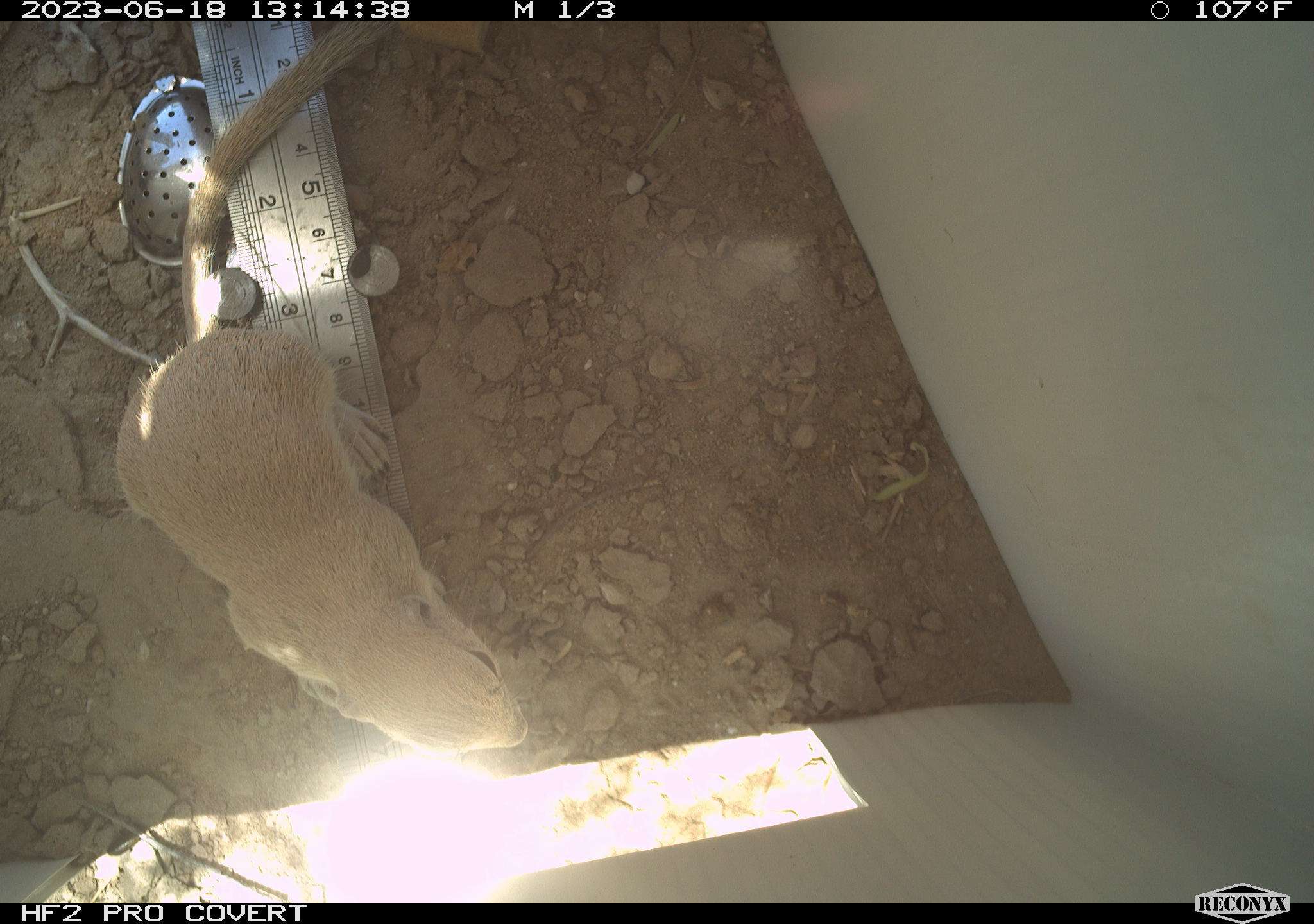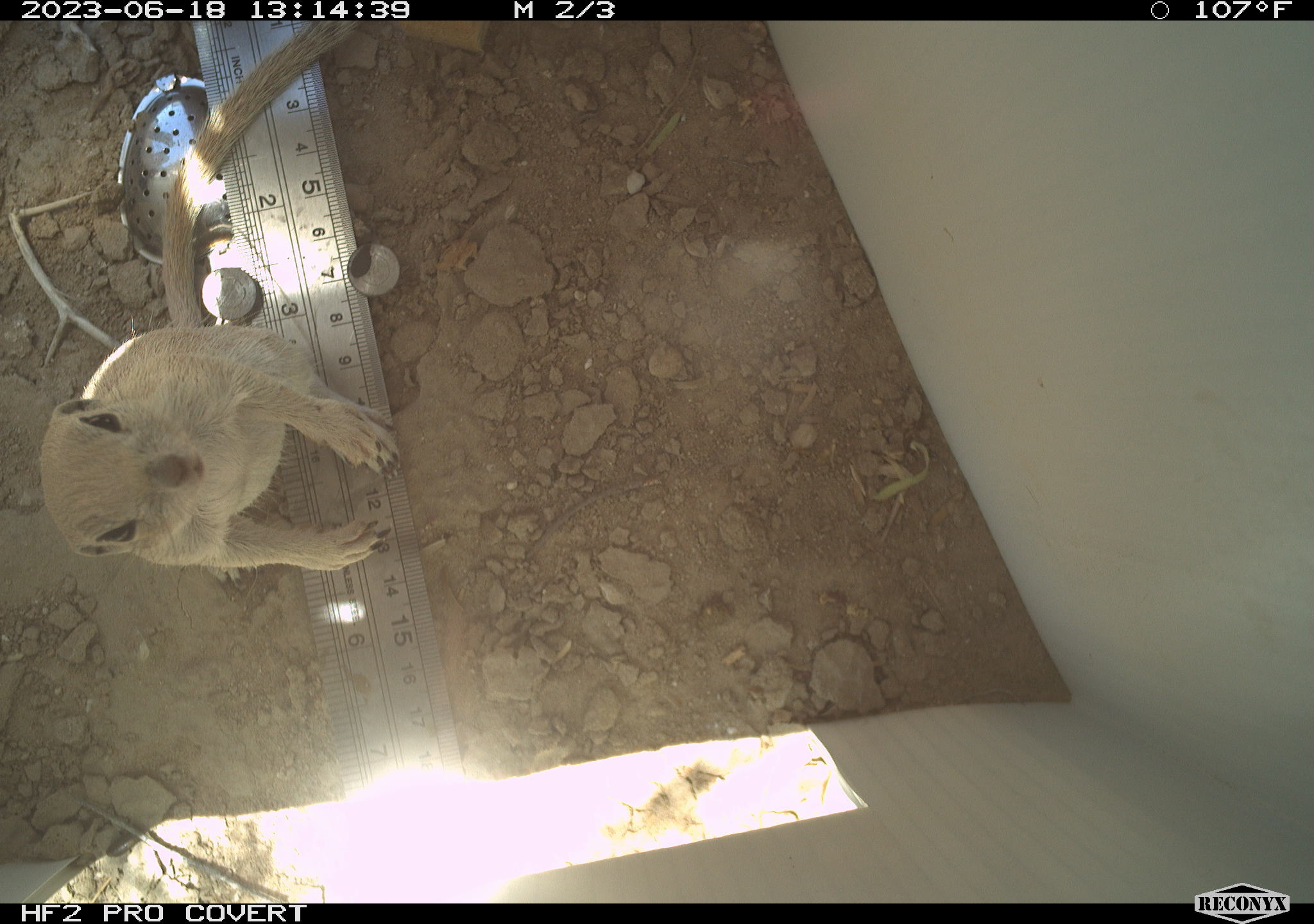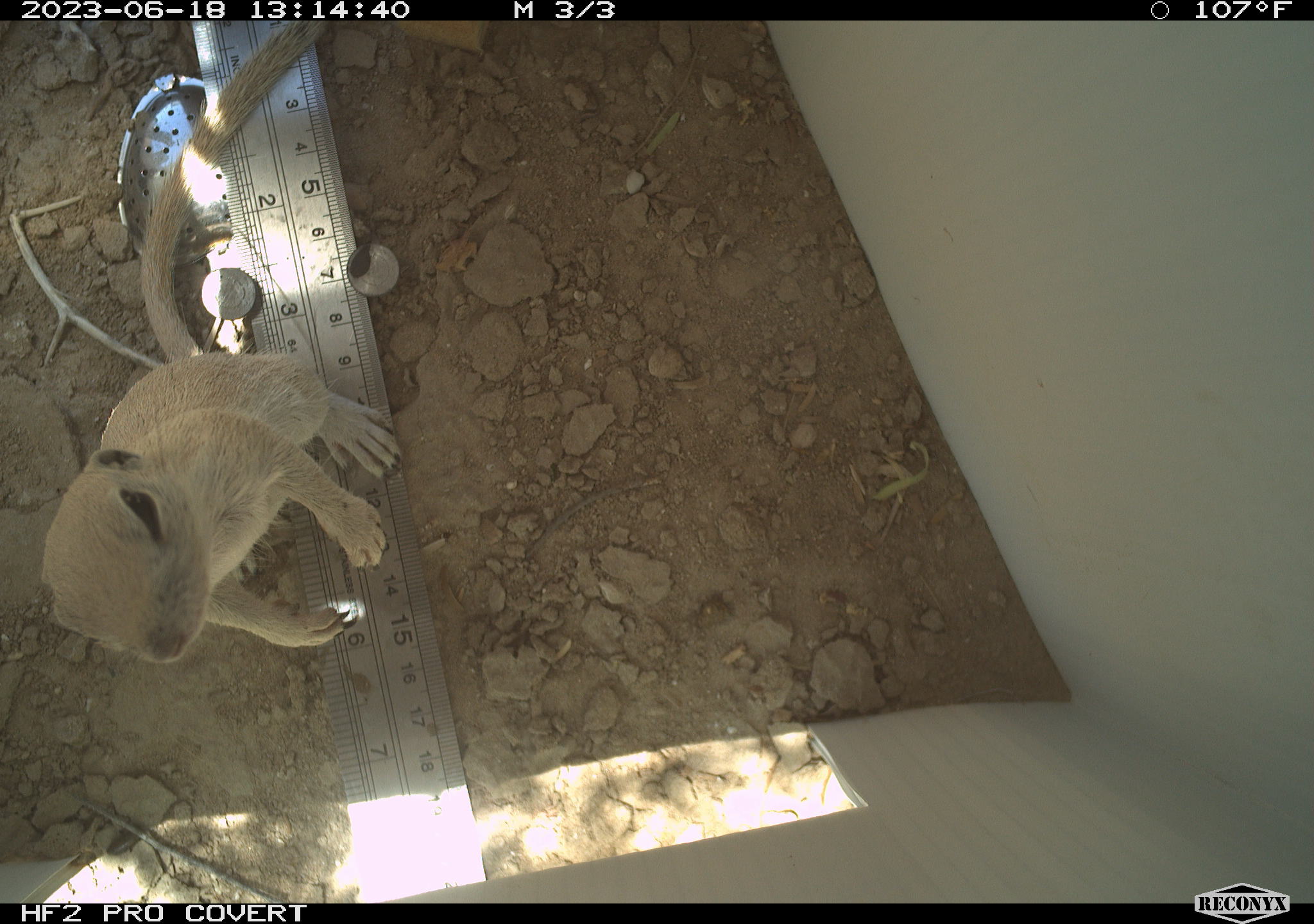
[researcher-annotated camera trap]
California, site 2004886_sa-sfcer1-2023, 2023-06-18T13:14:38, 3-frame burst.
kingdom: Animalia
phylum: Chordata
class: Mammalia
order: Rodentia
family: Sciuridae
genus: Xerospermophilus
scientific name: Xerospermophilus tereticaudus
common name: round-tailed ground squirrel